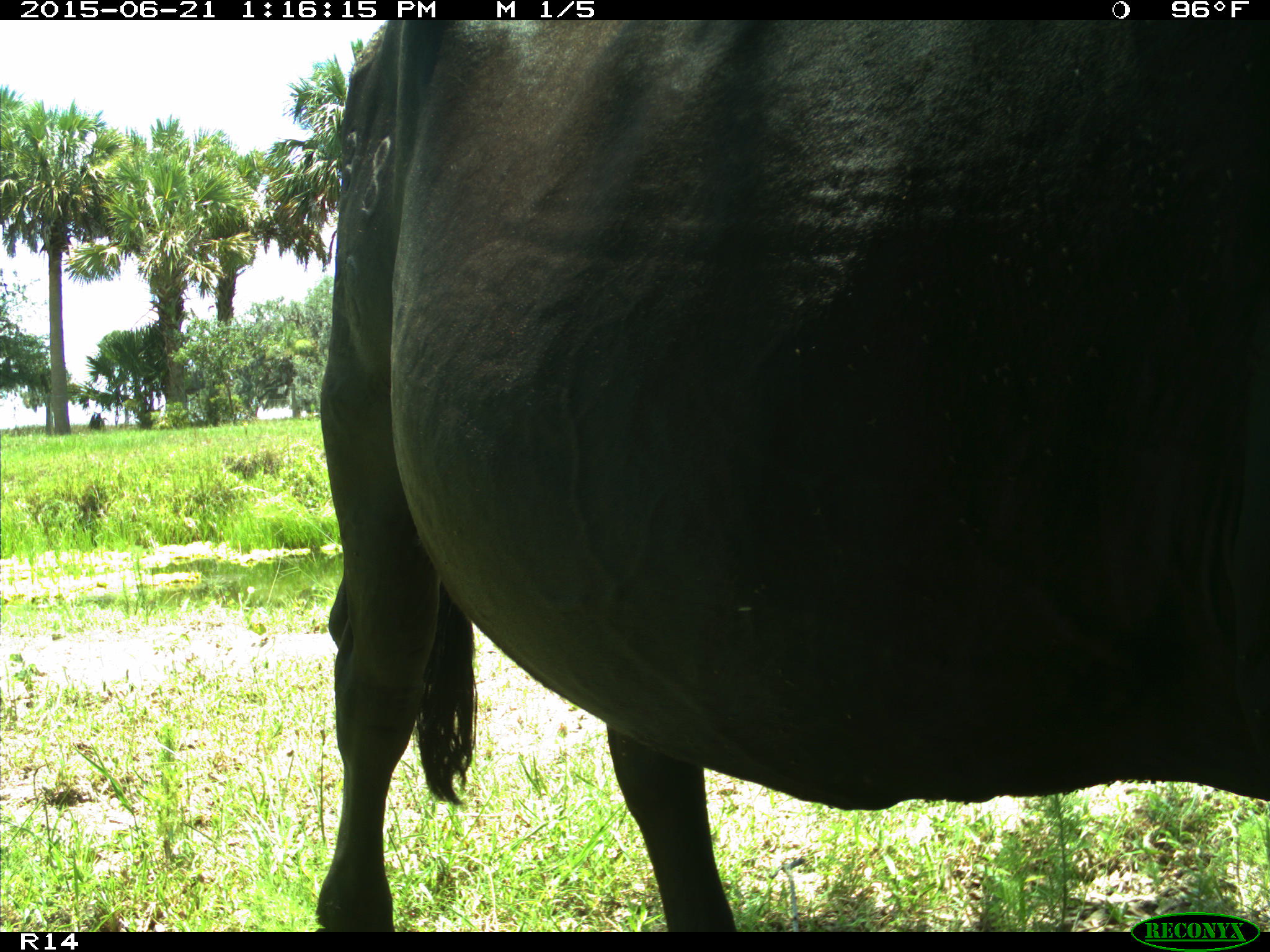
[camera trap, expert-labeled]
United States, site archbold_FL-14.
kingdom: Animalia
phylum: Chordata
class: Mammalia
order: Artiodactyla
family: Bovidae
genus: Bos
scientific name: Bos taurus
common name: domestic cow